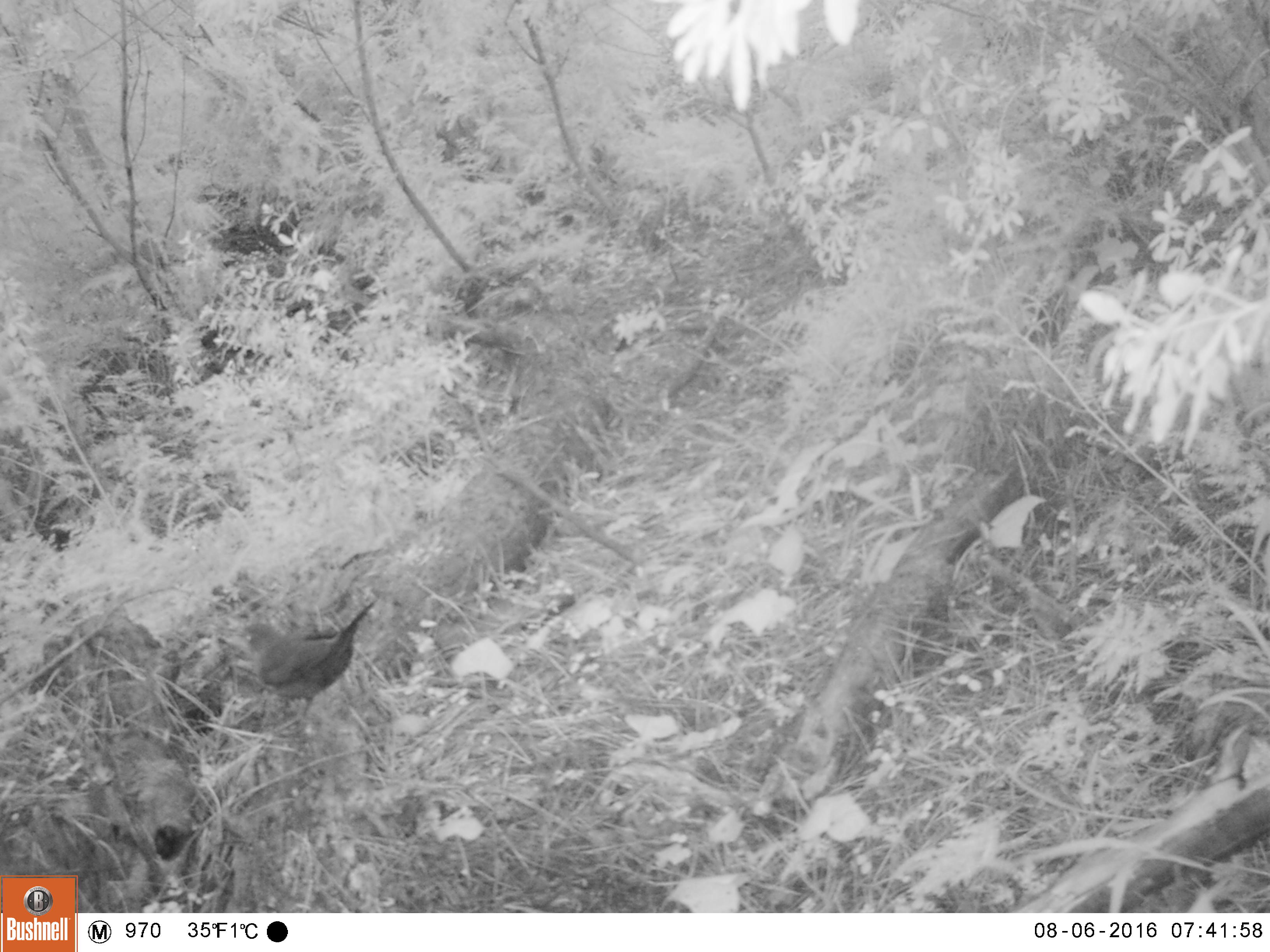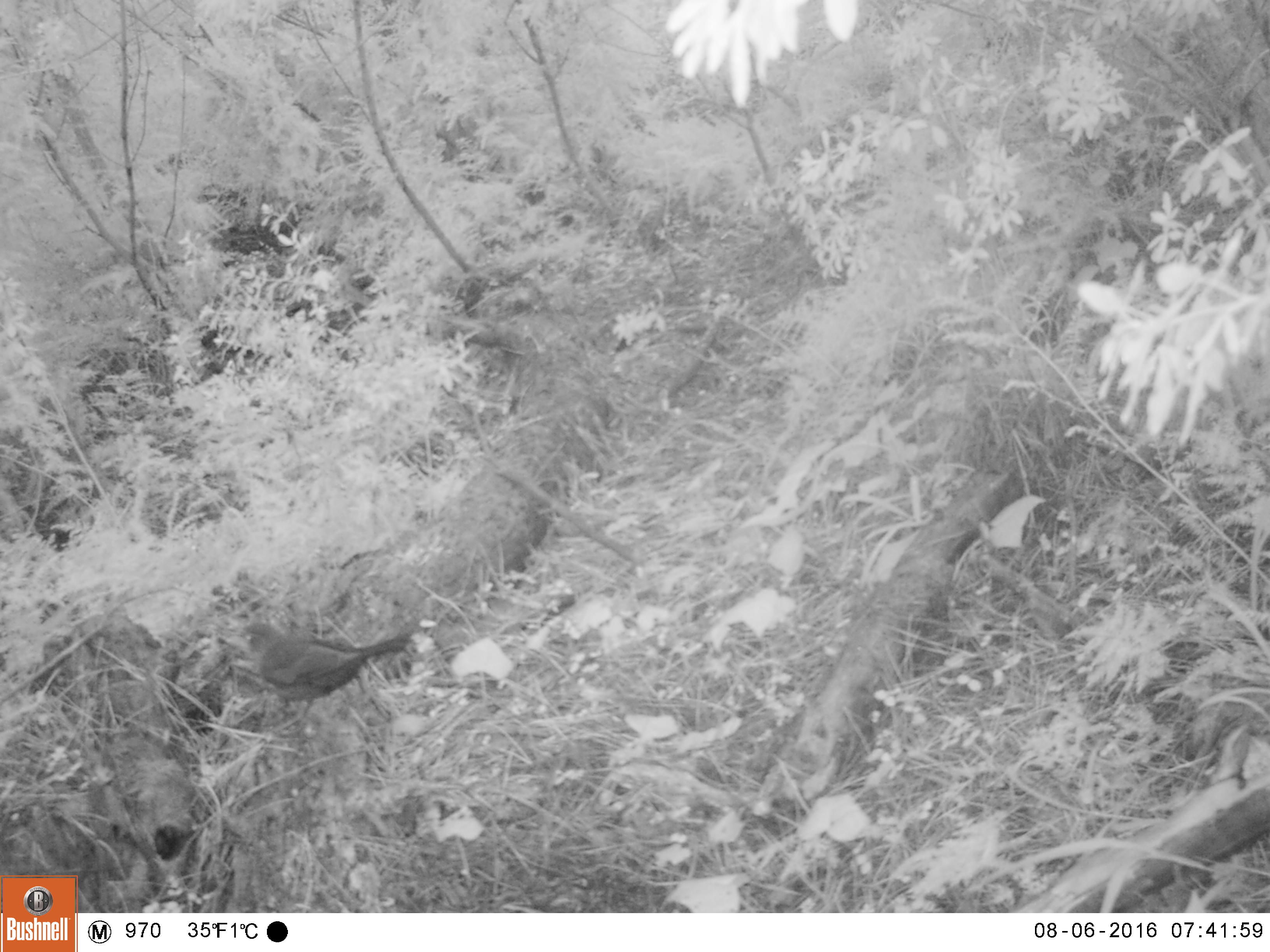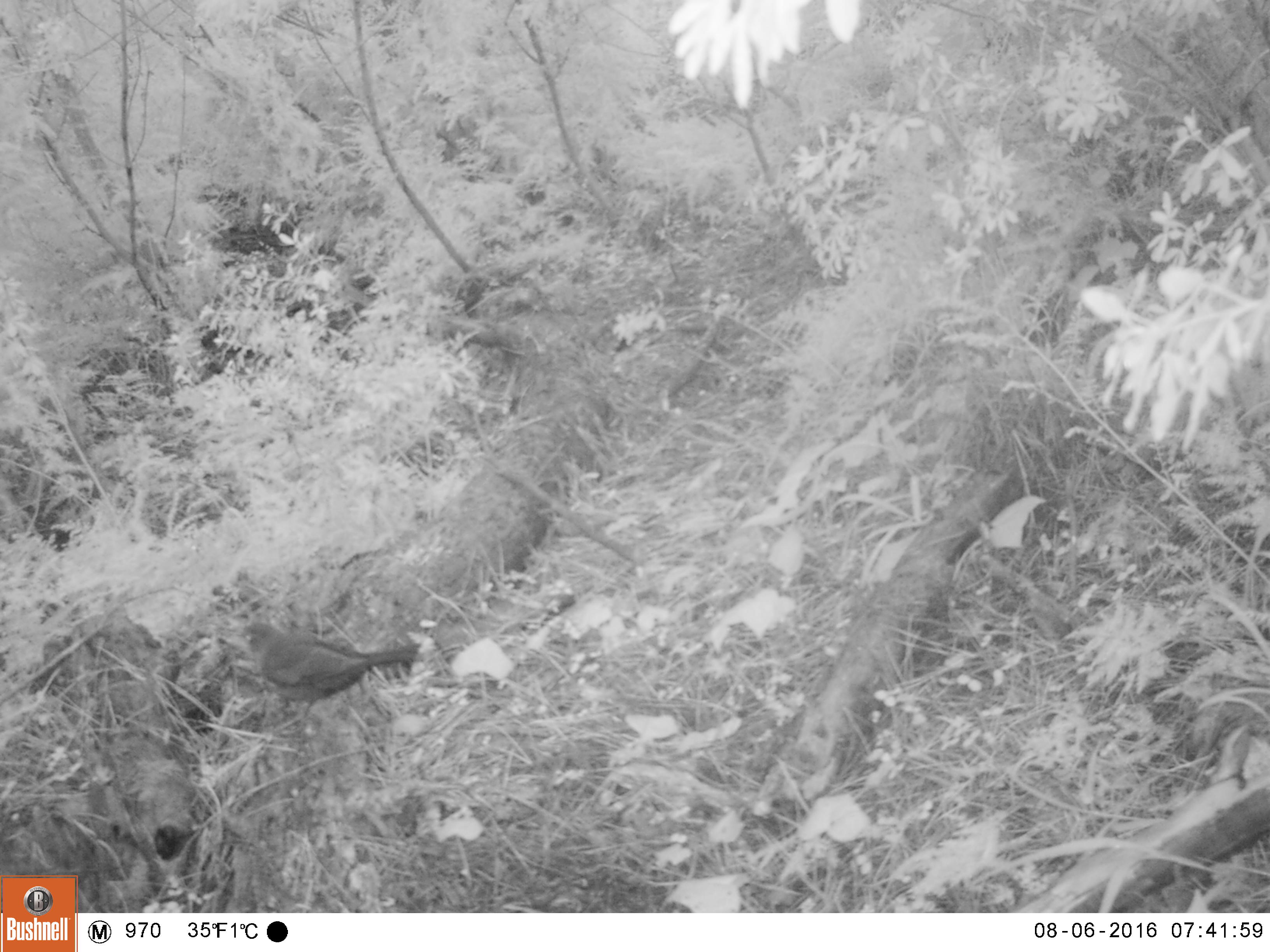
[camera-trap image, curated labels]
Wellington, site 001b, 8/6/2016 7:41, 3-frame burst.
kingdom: Animalia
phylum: Chordata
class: Aves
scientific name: Aves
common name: bird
Bird (Aves).